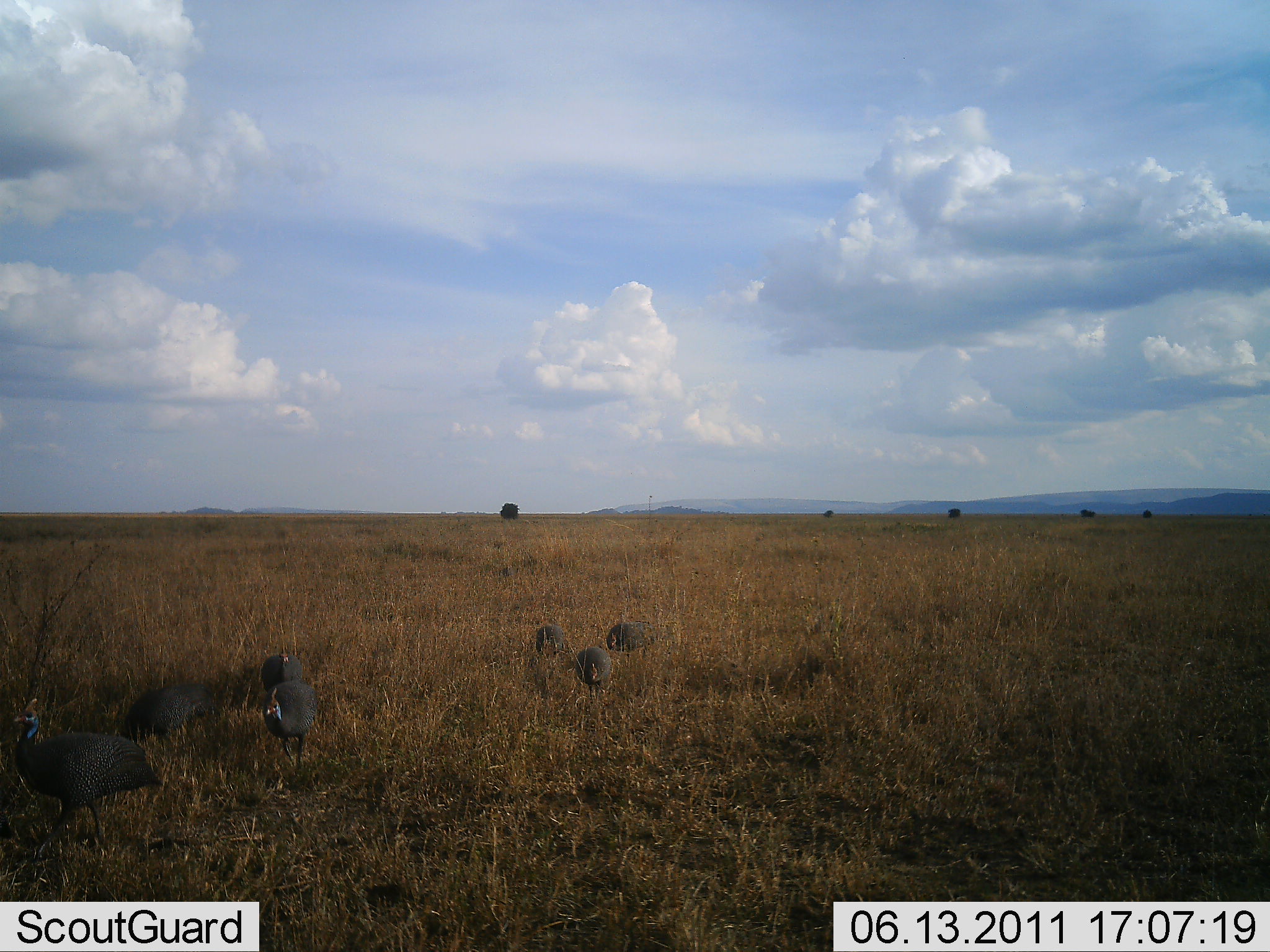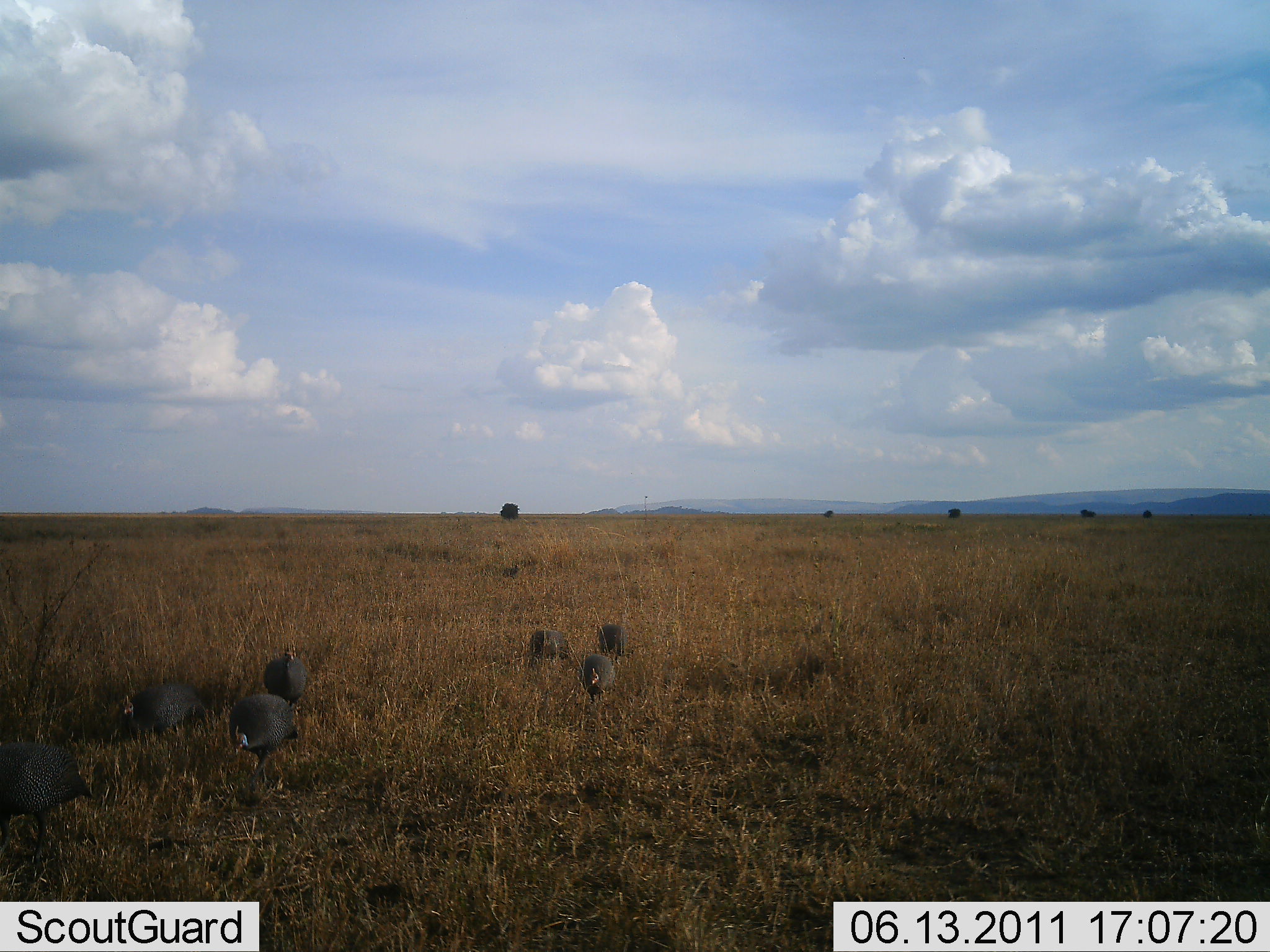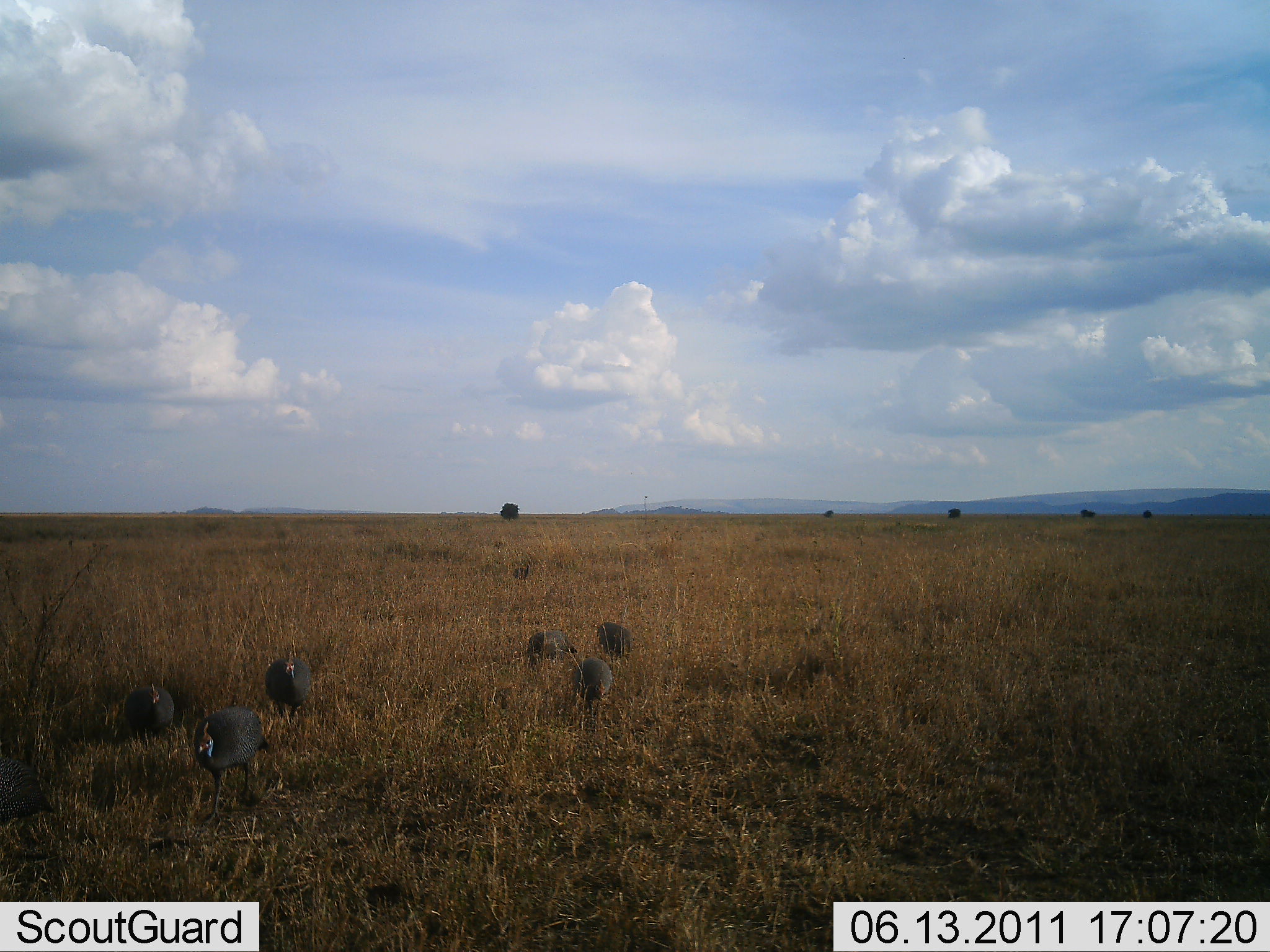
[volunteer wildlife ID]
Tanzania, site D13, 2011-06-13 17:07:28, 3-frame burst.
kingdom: Animalia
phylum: Chordata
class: Aves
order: Galliformes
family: Numididae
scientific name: Numididae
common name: guinea fowl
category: guineafowl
Guineafowl (guinea fowl) (Numididae), count 8. Behavior (volunteer vote fractions): standing 18%, resting 0%, moving 91%, interacting 0%. Young present (vote fraction): 0%. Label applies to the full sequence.